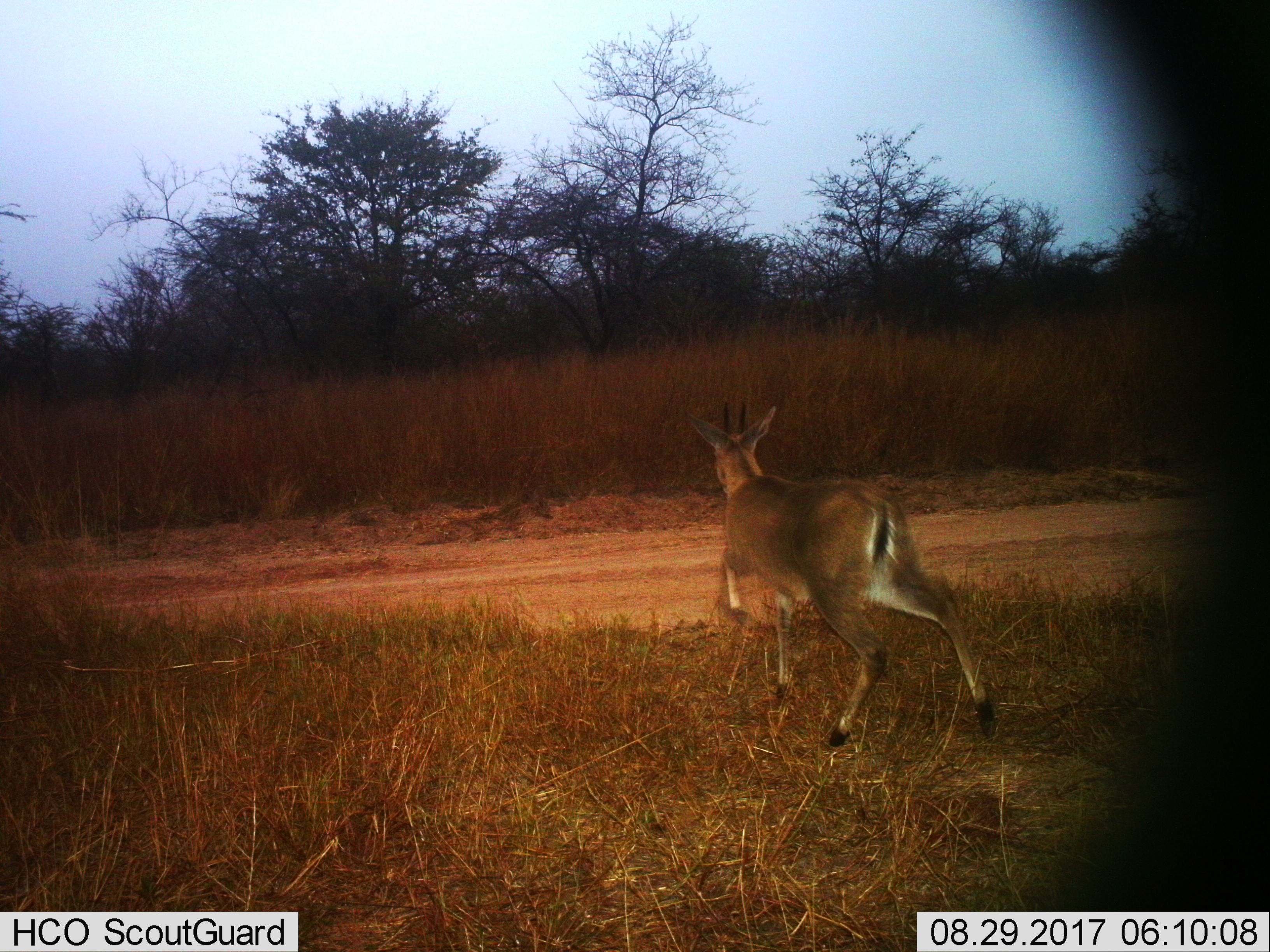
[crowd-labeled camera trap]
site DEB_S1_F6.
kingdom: Animalia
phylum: Chordata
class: Mammalia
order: Artiodactyla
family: Bovidae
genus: Sylvicapra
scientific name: Sylvicapra grimmia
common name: common duiker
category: duikercommongrey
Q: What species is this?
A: Duikercommongrey (common duiker) (Sylvicapra grimmia).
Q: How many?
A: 1.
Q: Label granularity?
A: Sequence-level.